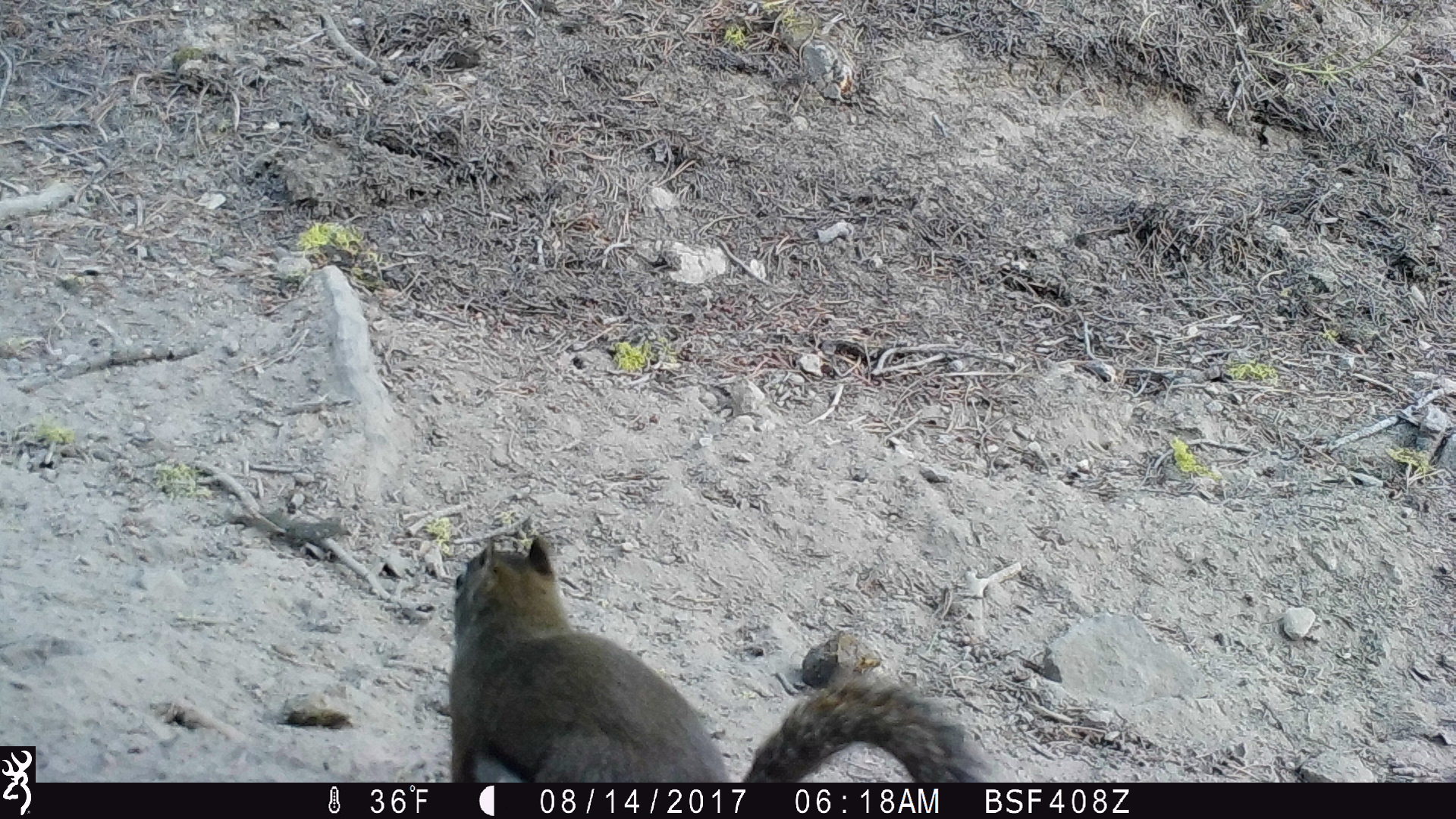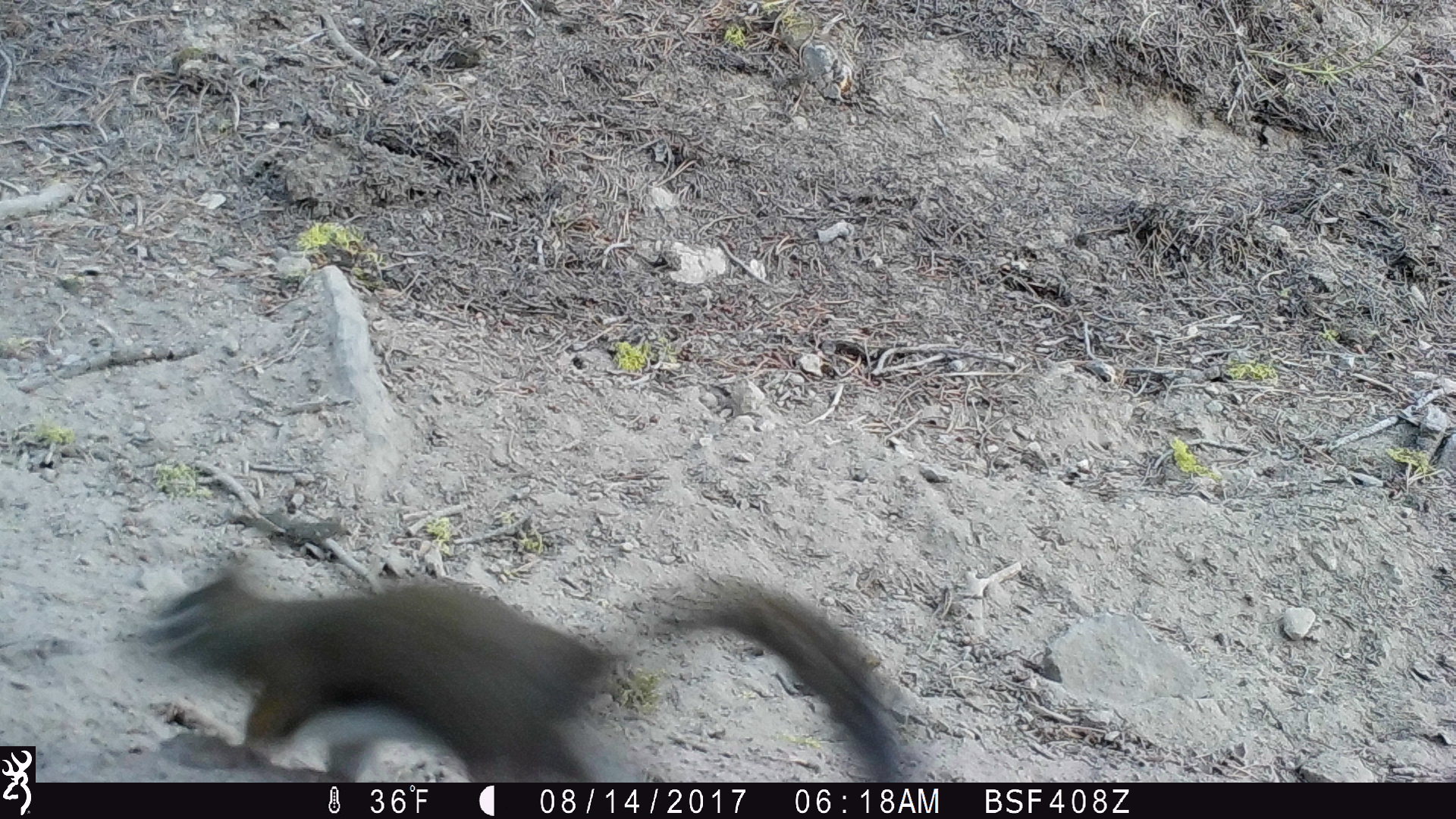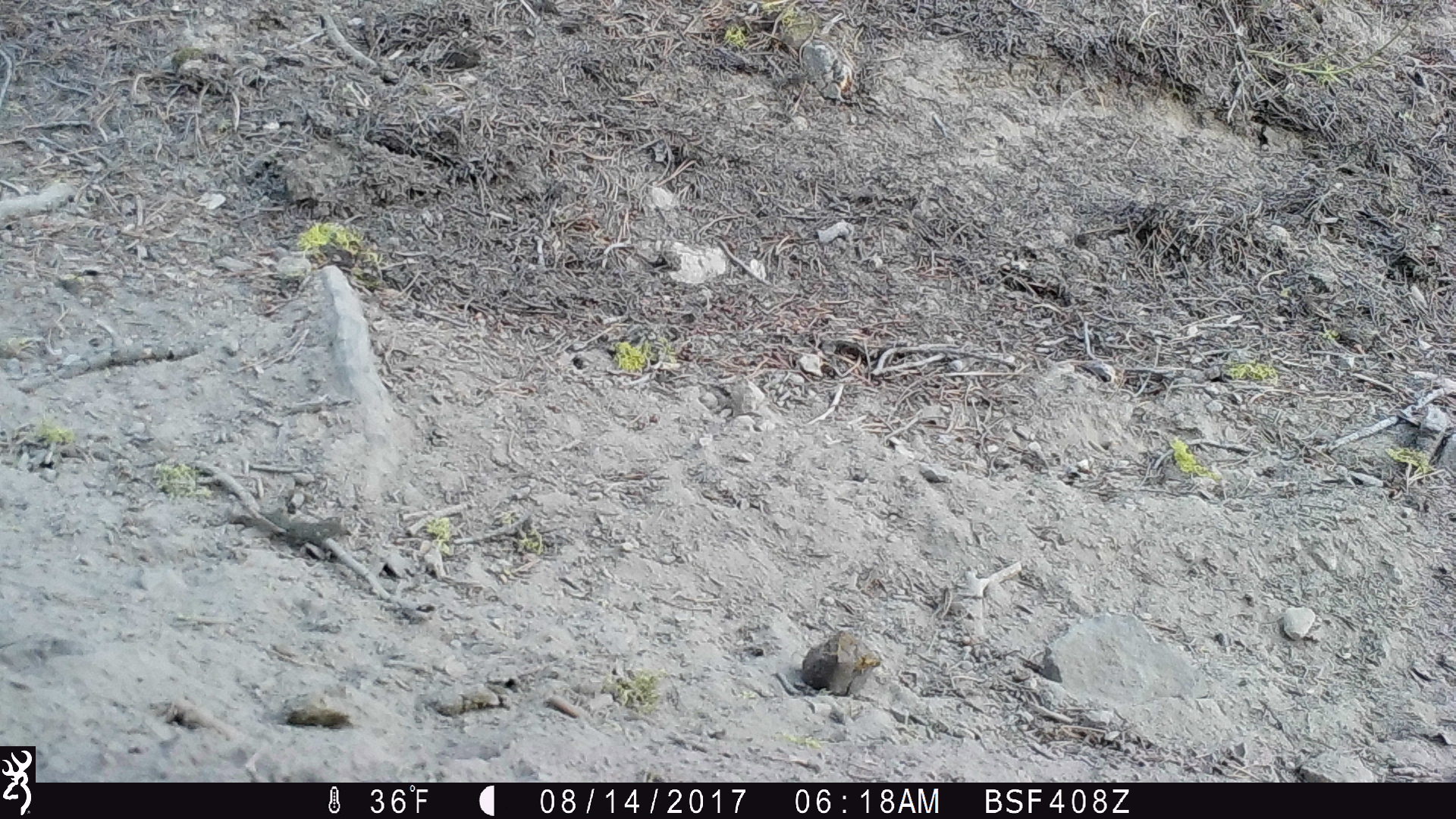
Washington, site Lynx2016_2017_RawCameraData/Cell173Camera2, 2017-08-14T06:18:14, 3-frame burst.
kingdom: Animalia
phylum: Chordata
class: Mammalia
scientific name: Mammalia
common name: small mammal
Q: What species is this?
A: Small mammal (Mammalia).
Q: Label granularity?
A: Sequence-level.